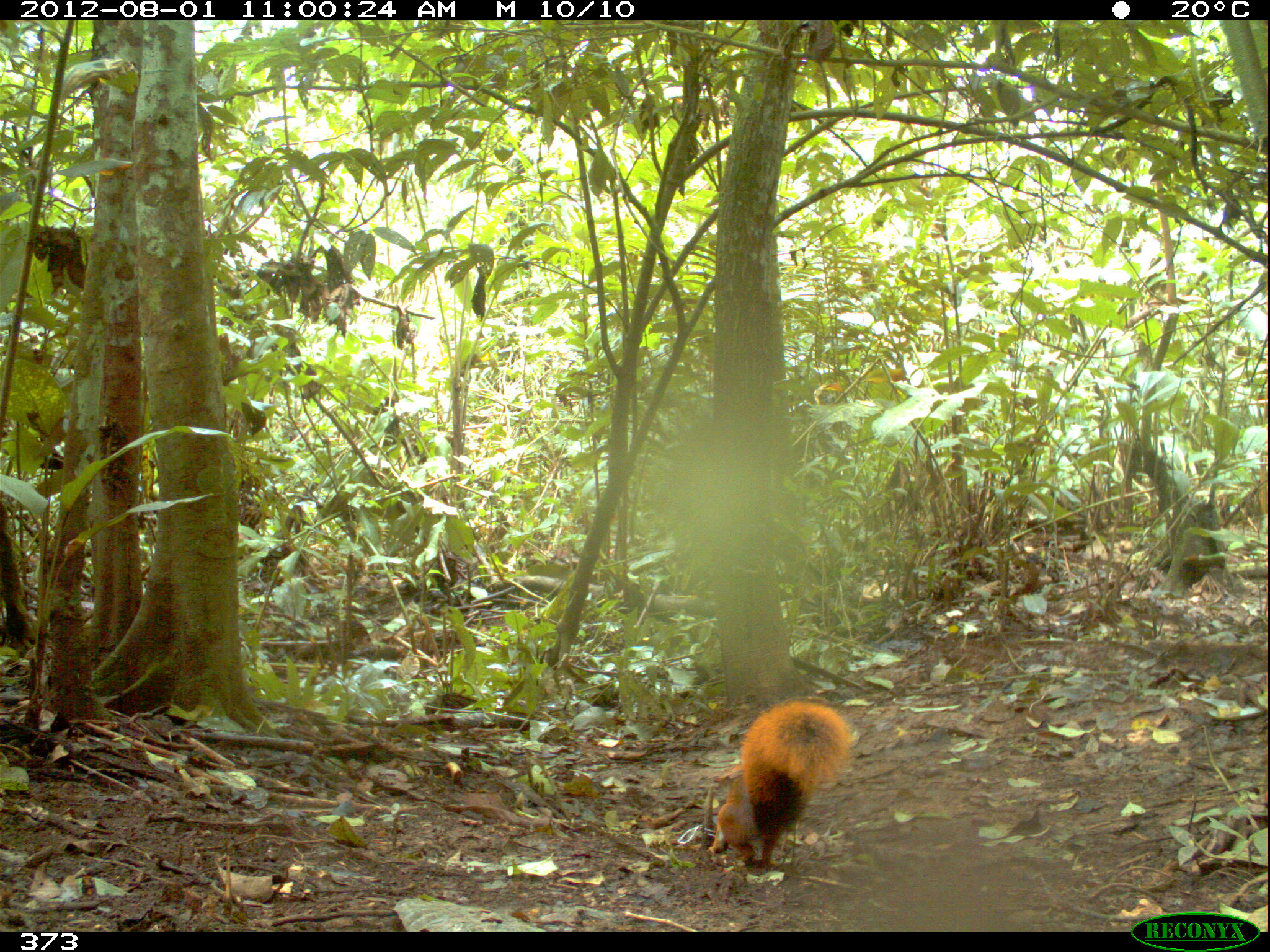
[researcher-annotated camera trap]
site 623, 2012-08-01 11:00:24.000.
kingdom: Animalia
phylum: Chordata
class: Mammalia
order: Rodentia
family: Sciuridae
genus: Sciurus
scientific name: Sciurus spadiceus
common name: southern amazon red squirrel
Sciurus spadiceus (southern amazon red squirrel).